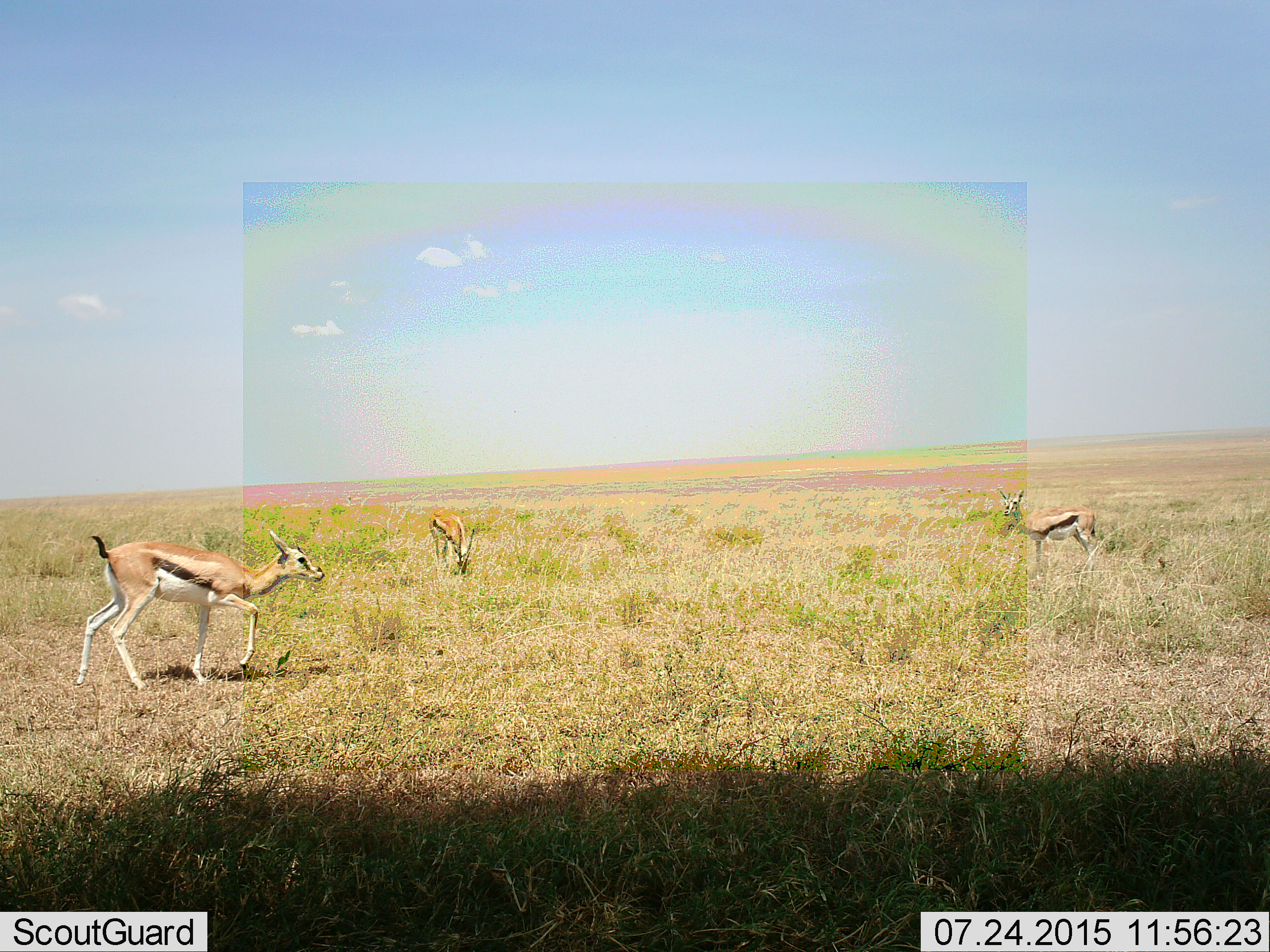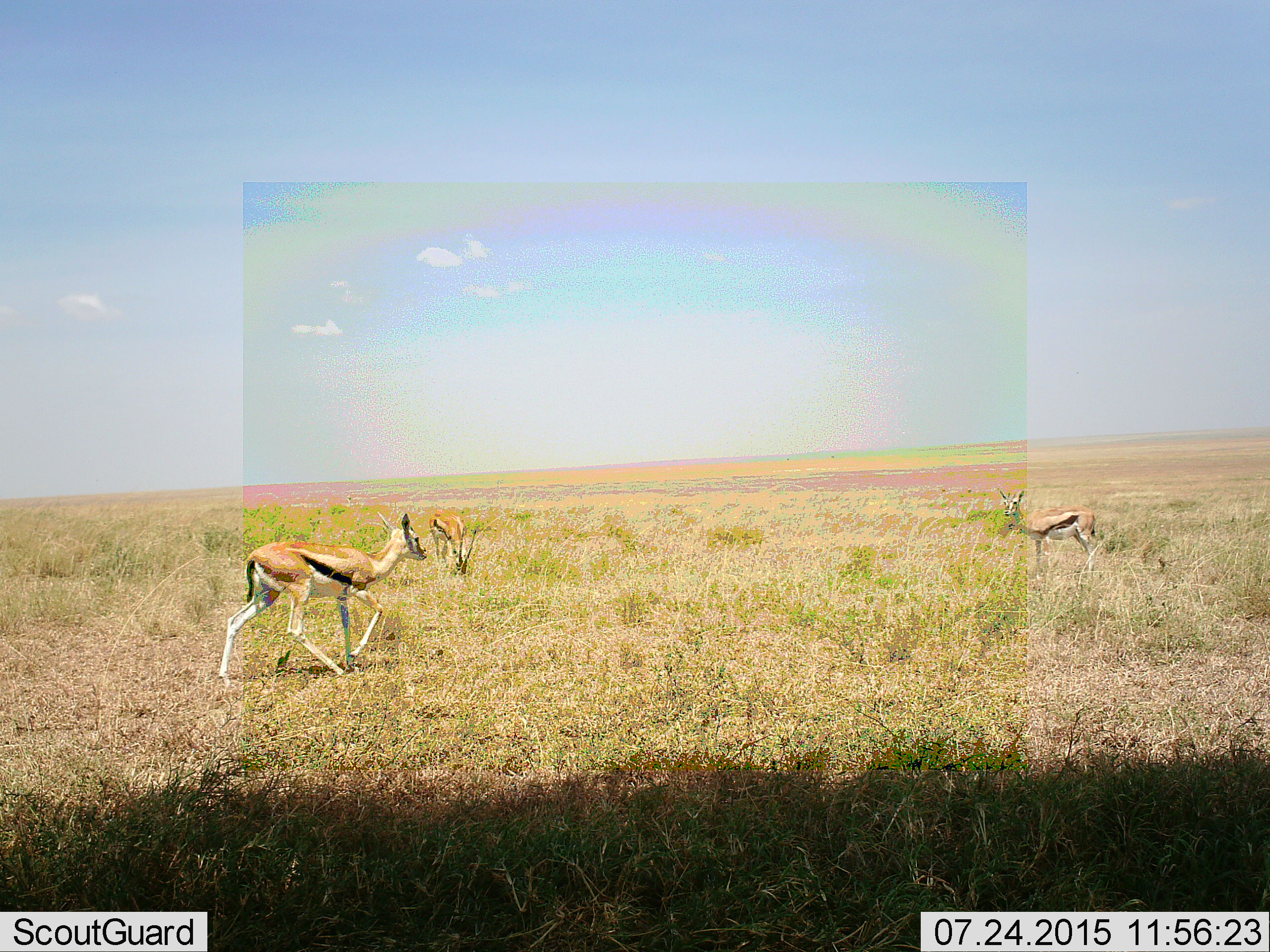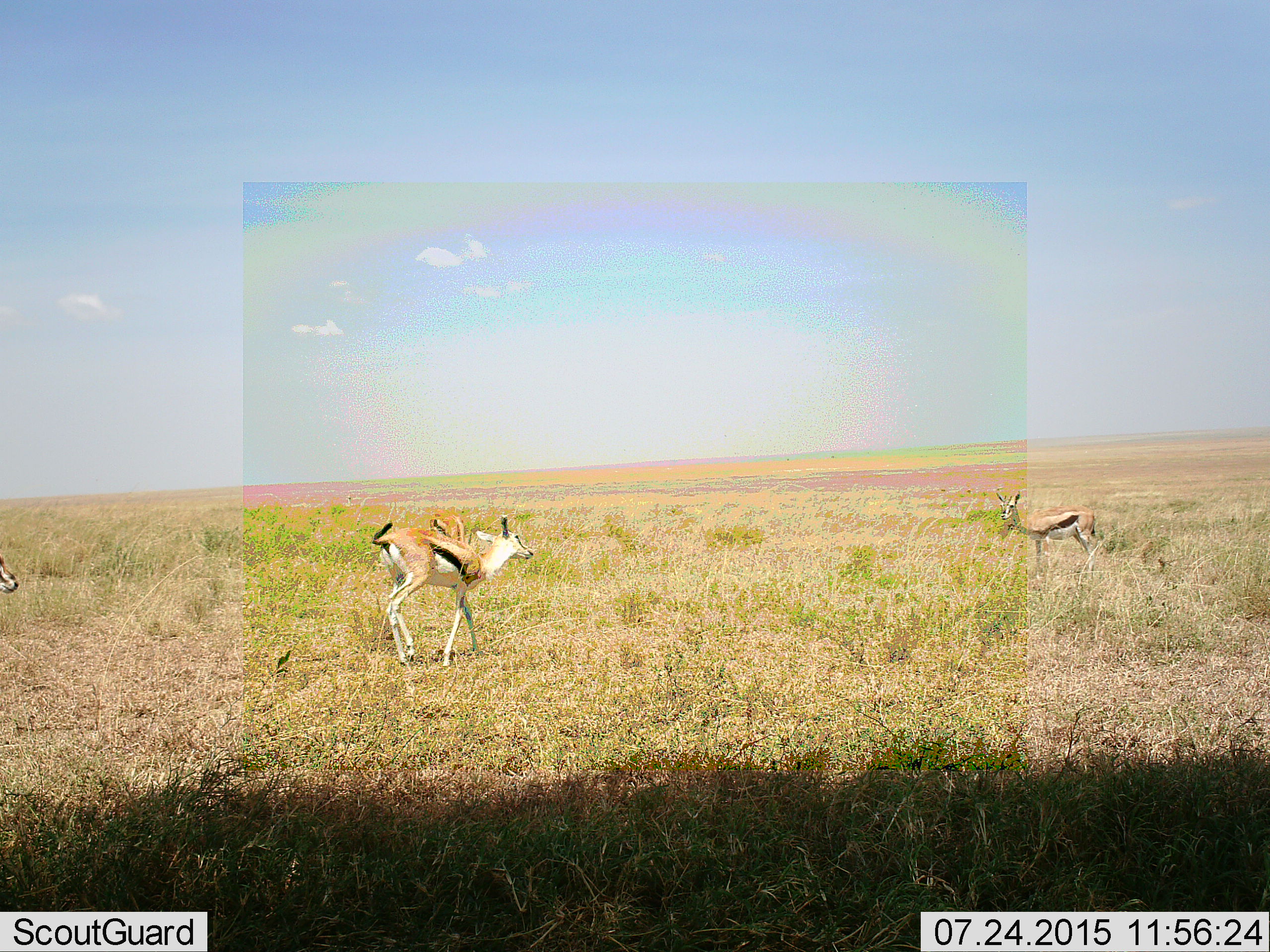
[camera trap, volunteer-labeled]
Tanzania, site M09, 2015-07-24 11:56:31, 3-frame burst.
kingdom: Animalia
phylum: Chordata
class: Mammalia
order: Artiodactyla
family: Bovidae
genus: Eudorcas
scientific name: Eudorcas thomsonii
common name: thomson's gazelle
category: gazellethomsons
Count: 3.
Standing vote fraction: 70%.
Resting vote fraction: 0%.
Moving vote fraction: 70%.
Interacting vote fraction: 0%.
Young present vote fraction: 10%.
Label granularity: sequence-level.